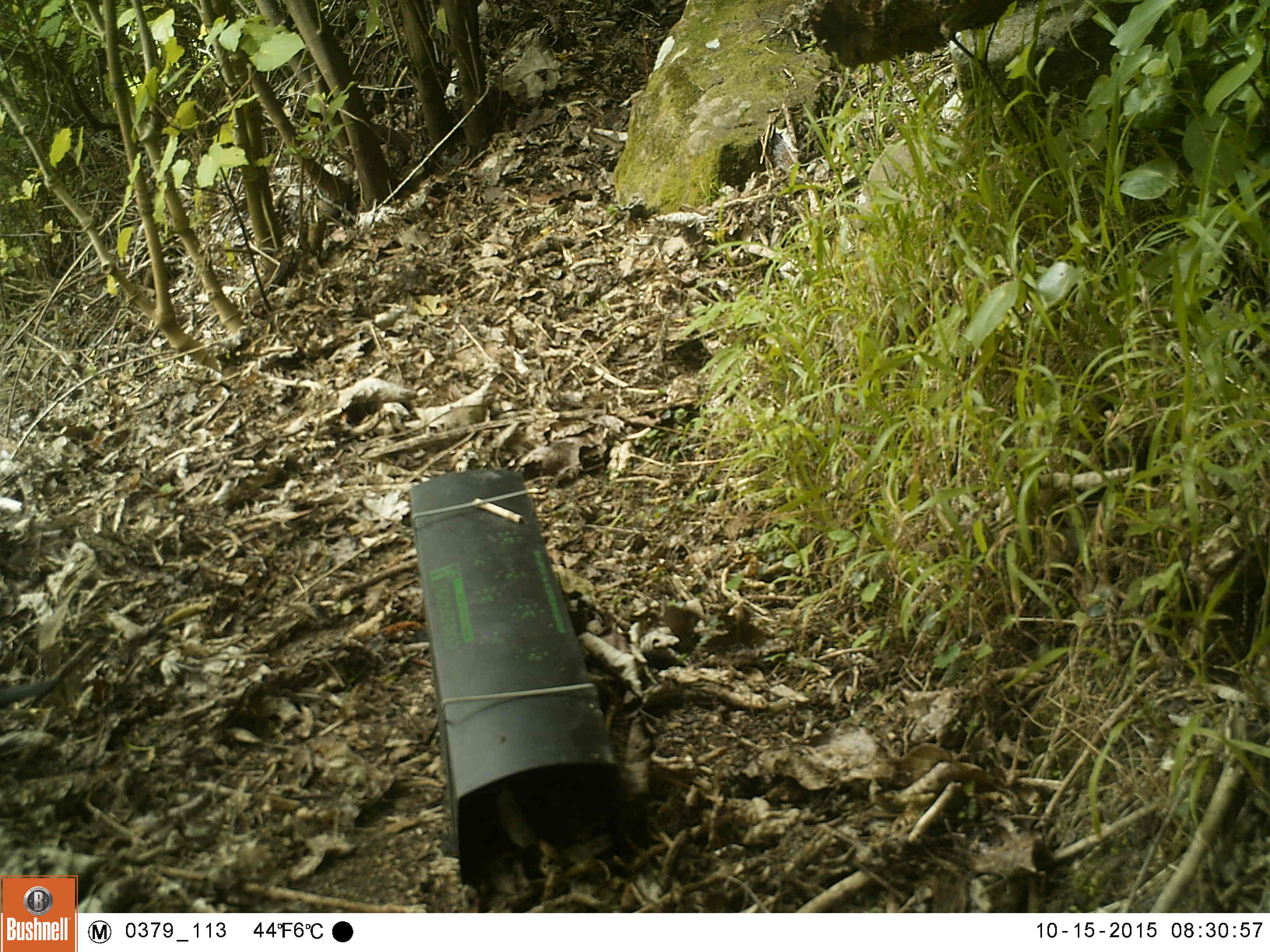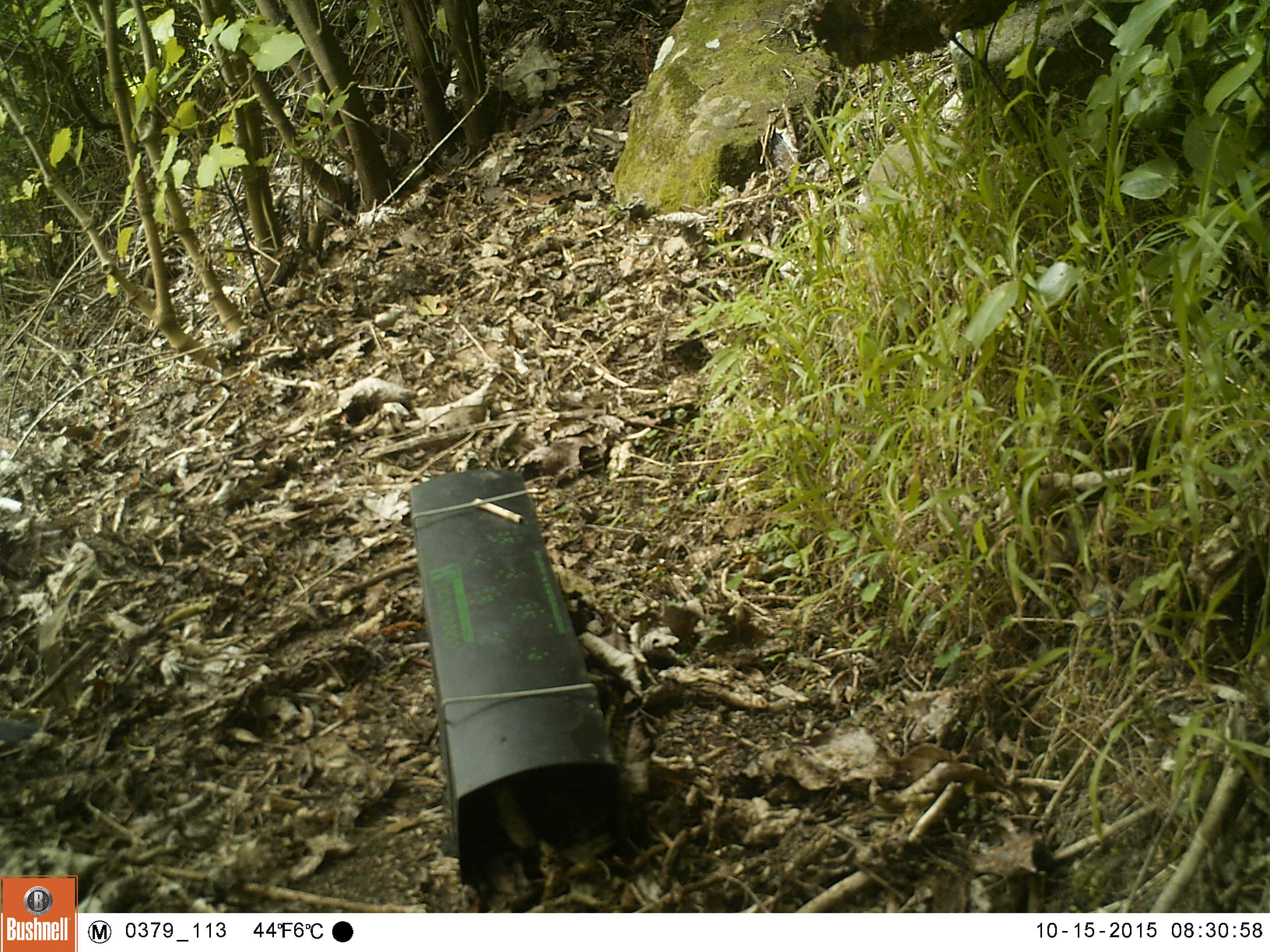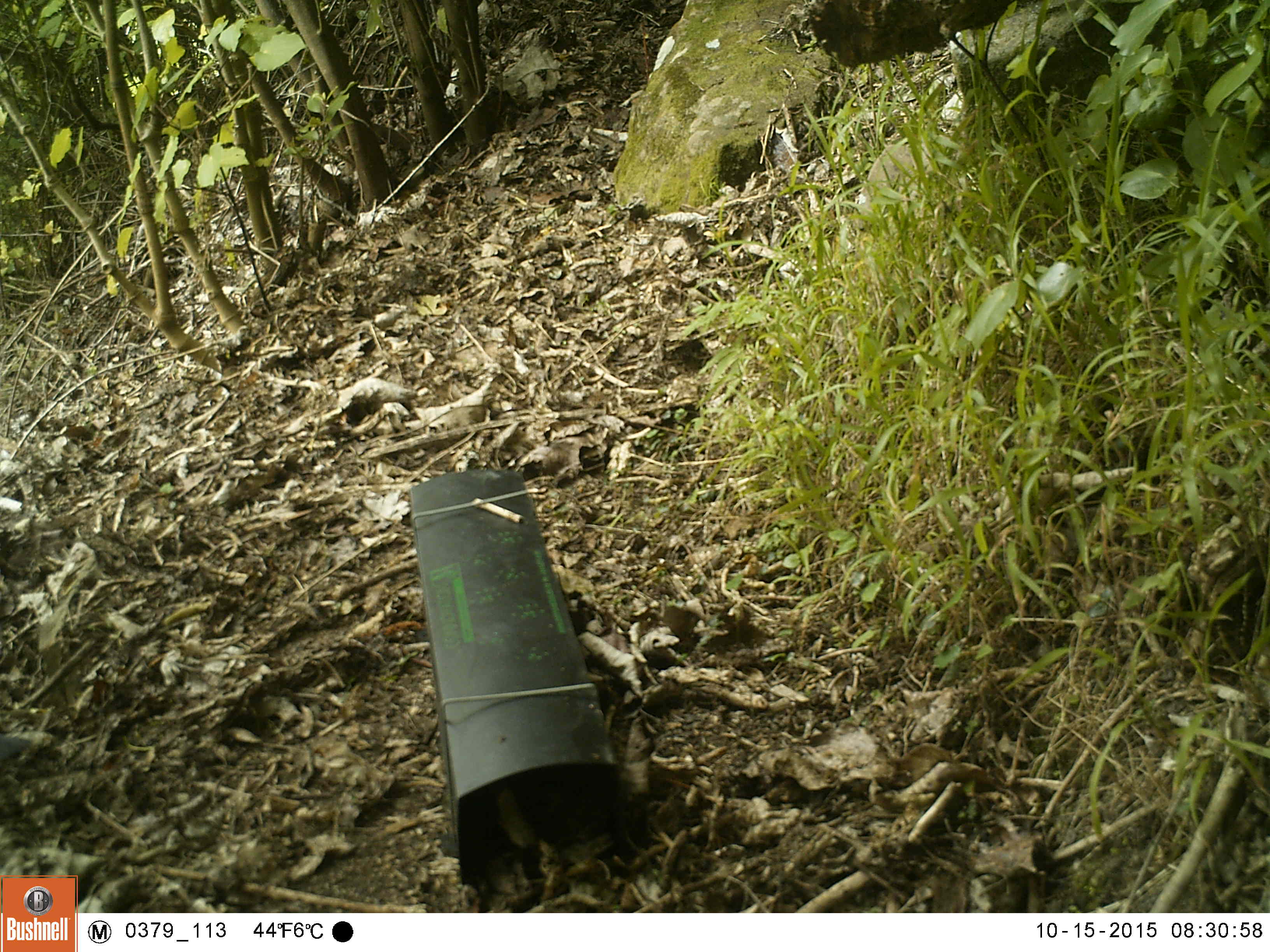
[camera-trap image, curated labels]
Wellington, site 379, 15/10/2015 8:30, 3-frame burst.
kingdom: Animalia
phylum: Chordata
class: Aves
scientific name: Aves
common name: bird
Bird (Aves).